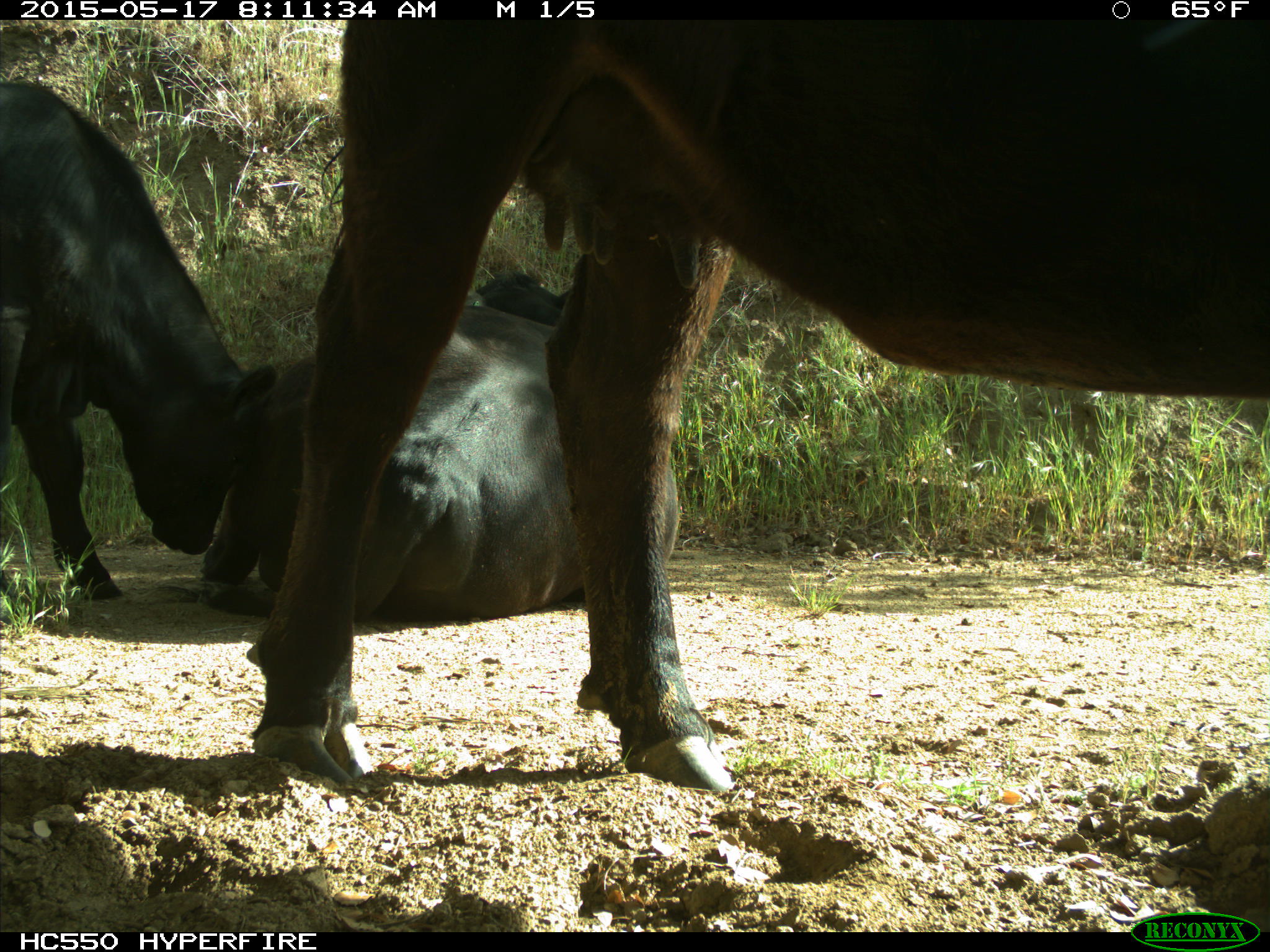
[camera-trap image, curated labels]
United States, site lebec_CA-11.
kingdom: Animalia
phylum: Chordata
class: Mammalia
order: Artiodactyla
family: Bovidae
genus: Bos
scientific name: Bos taurus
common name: domestic cow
Bos taurus (domestic cow).